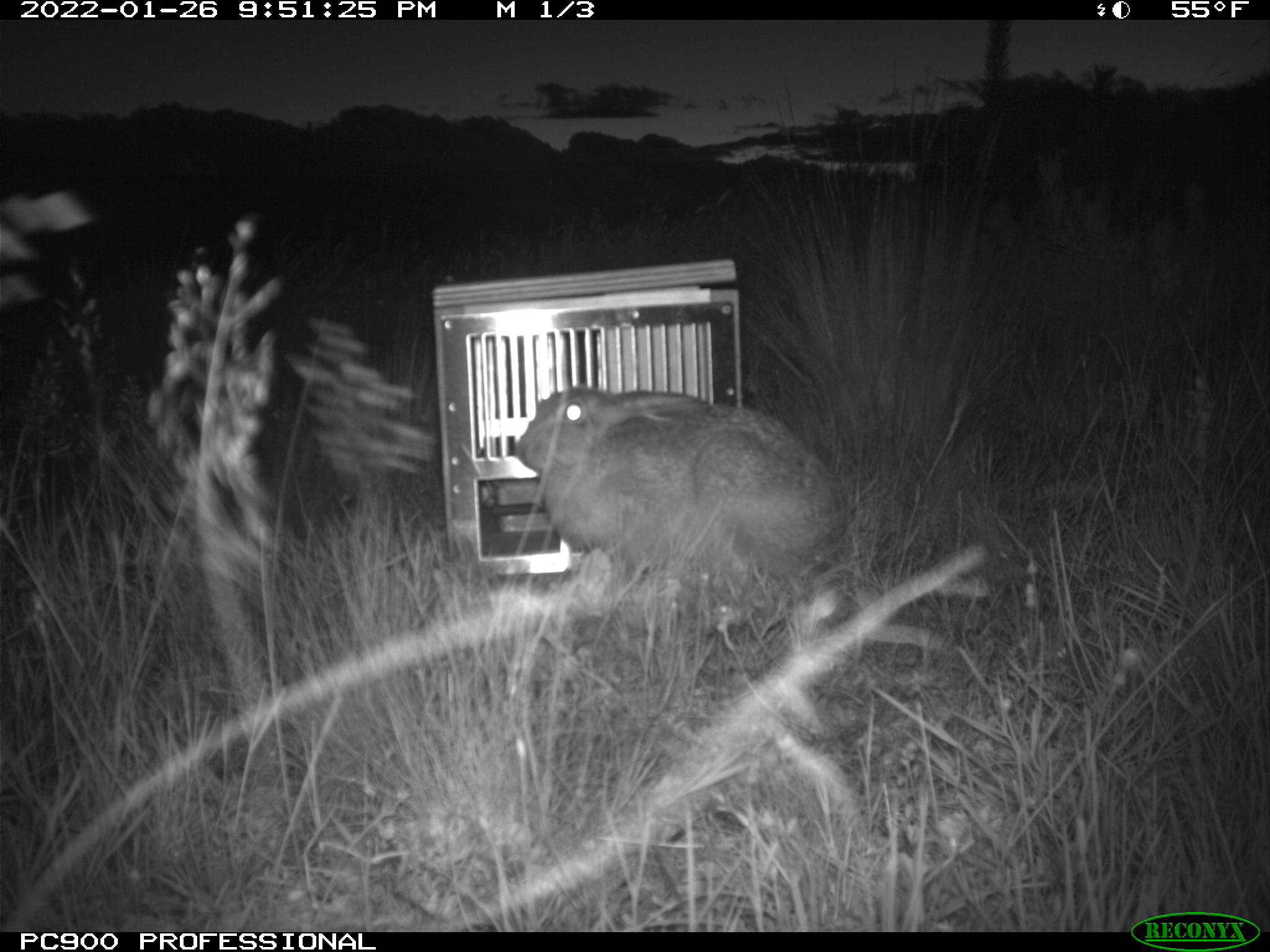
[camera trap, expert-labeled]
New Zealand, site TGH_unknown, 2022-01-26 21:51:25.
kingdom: Animalia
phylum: Chordata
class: Mammalia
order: Lagomorpha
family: Leporidae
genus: Lepus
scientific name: Lepus europaeus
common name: brown hare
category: hare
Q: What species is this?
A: Hare (brown hare) (Lepus europaeus).